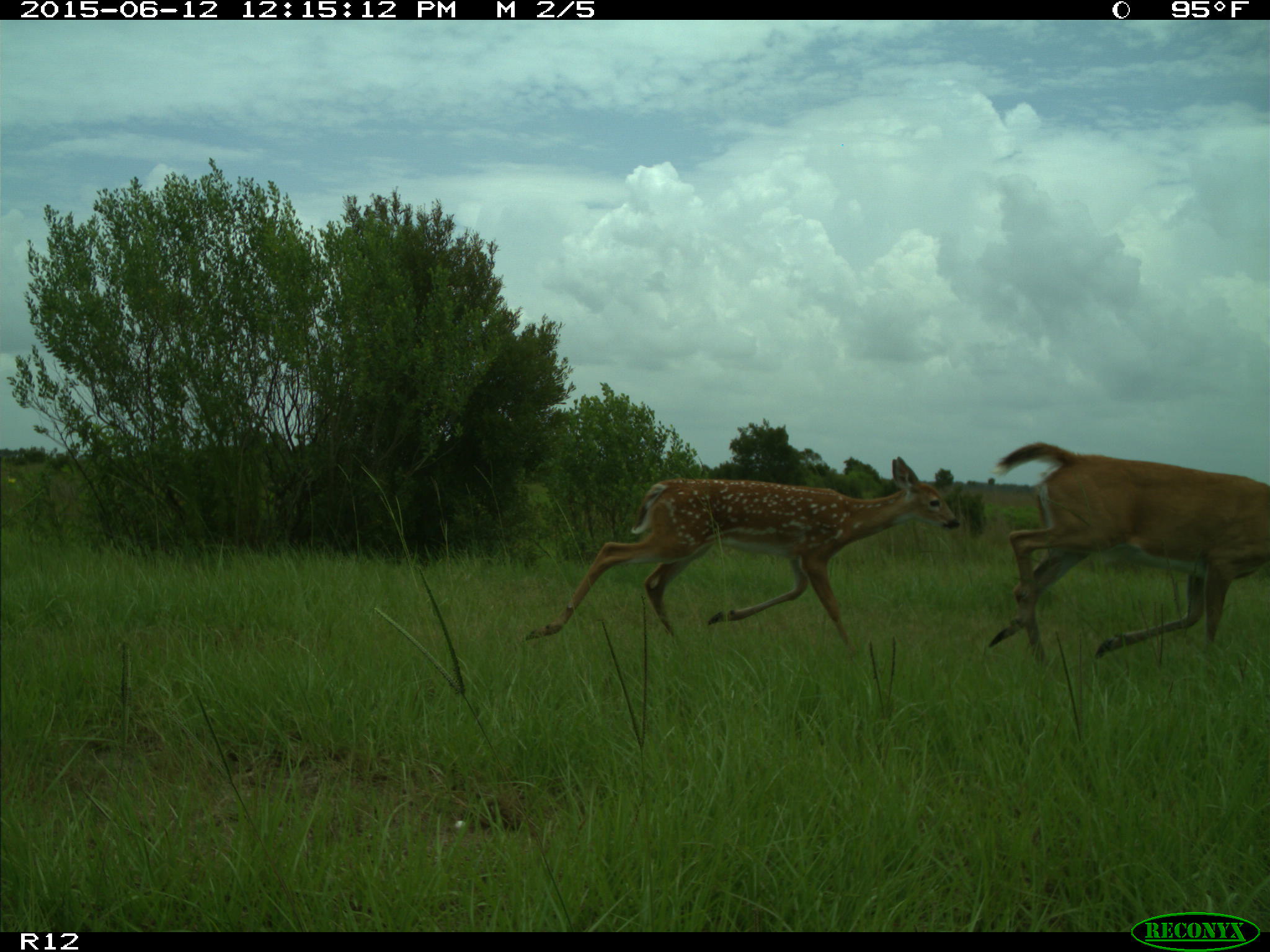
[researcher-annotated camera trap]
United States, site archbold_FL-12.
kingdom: Animalia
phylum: Chordata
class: Mammalia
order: Artiodactyla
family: Cervidae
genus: Odocoileus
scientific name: Odocoileus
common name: deer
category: unidentified deer